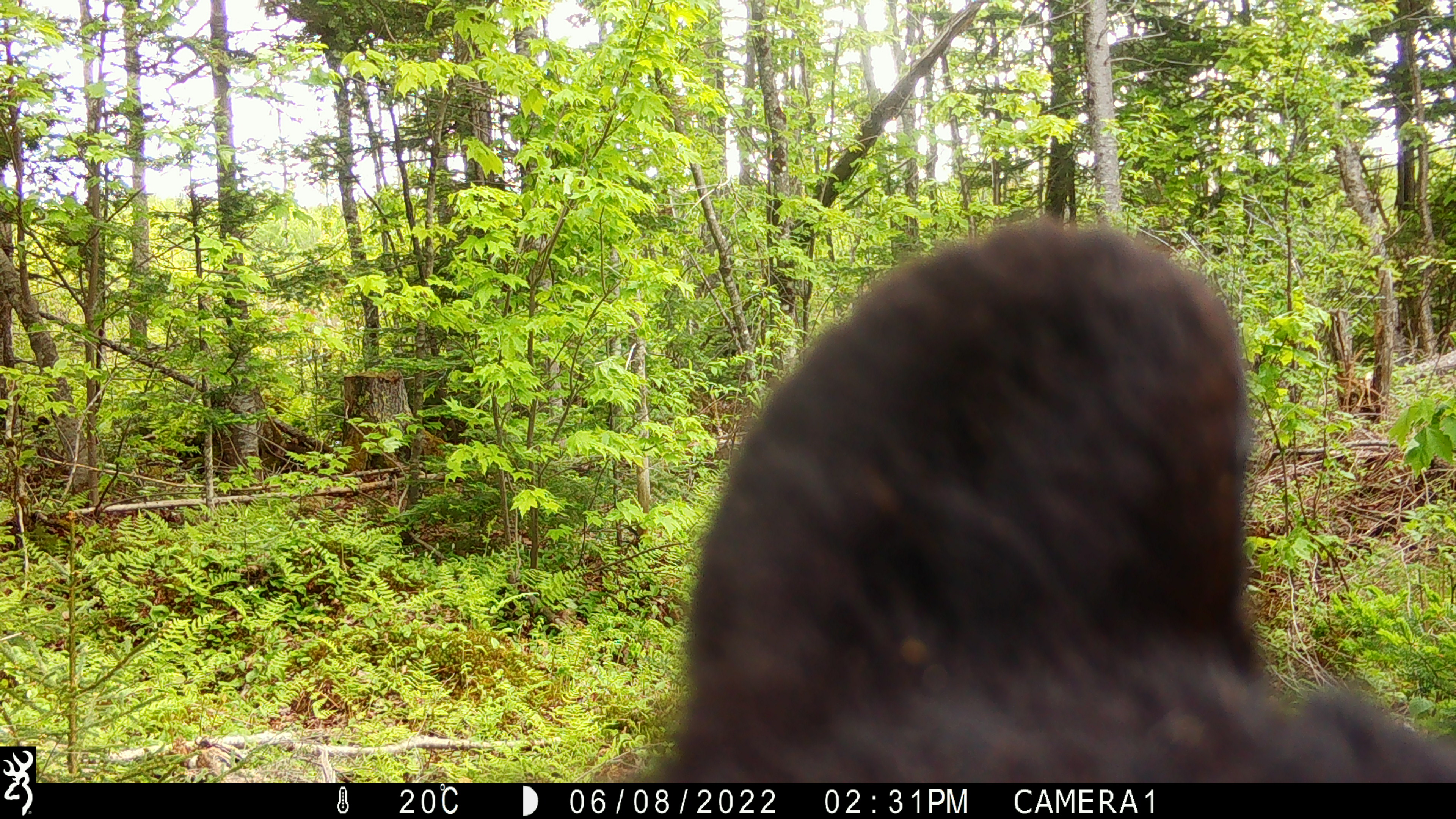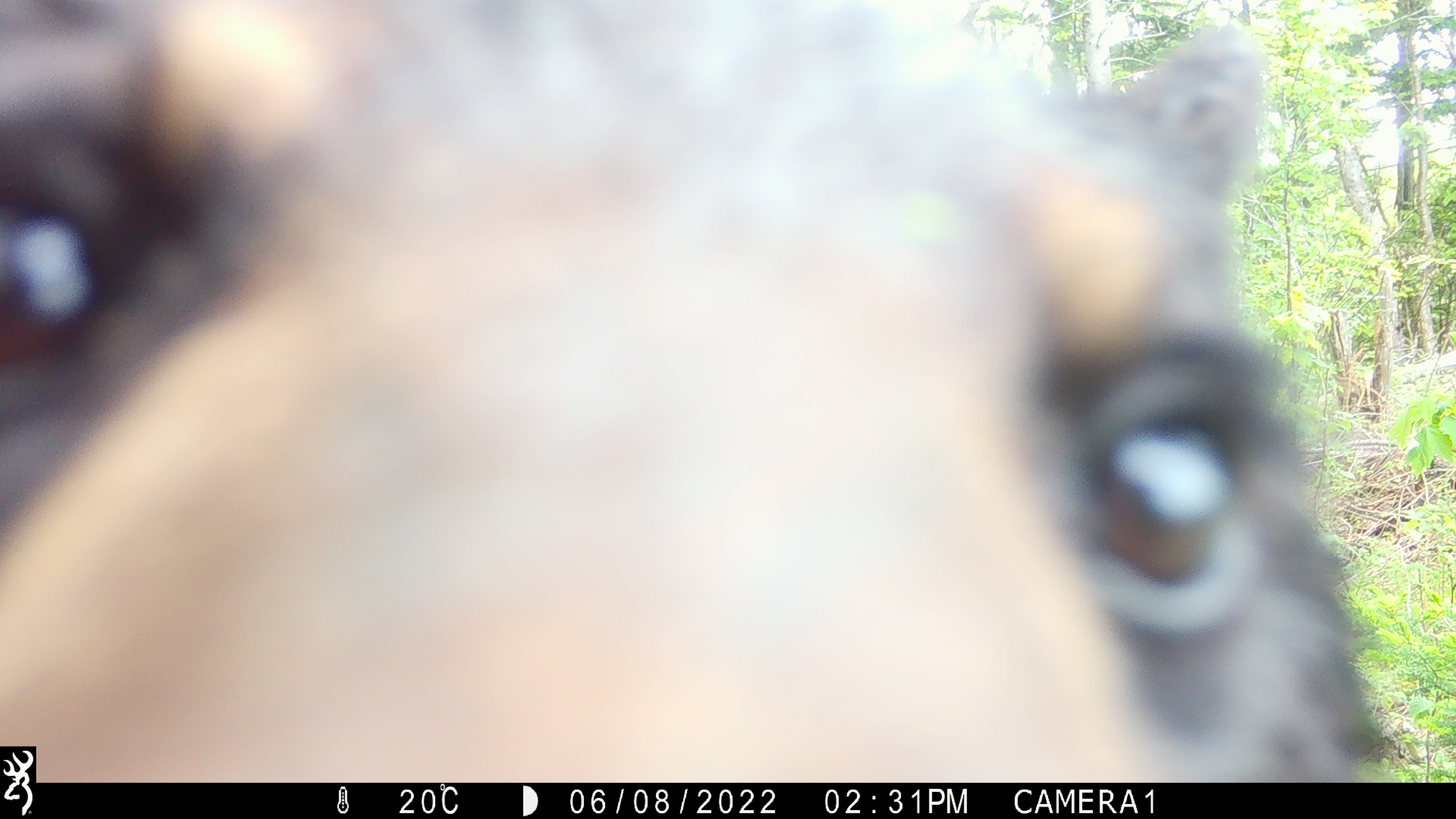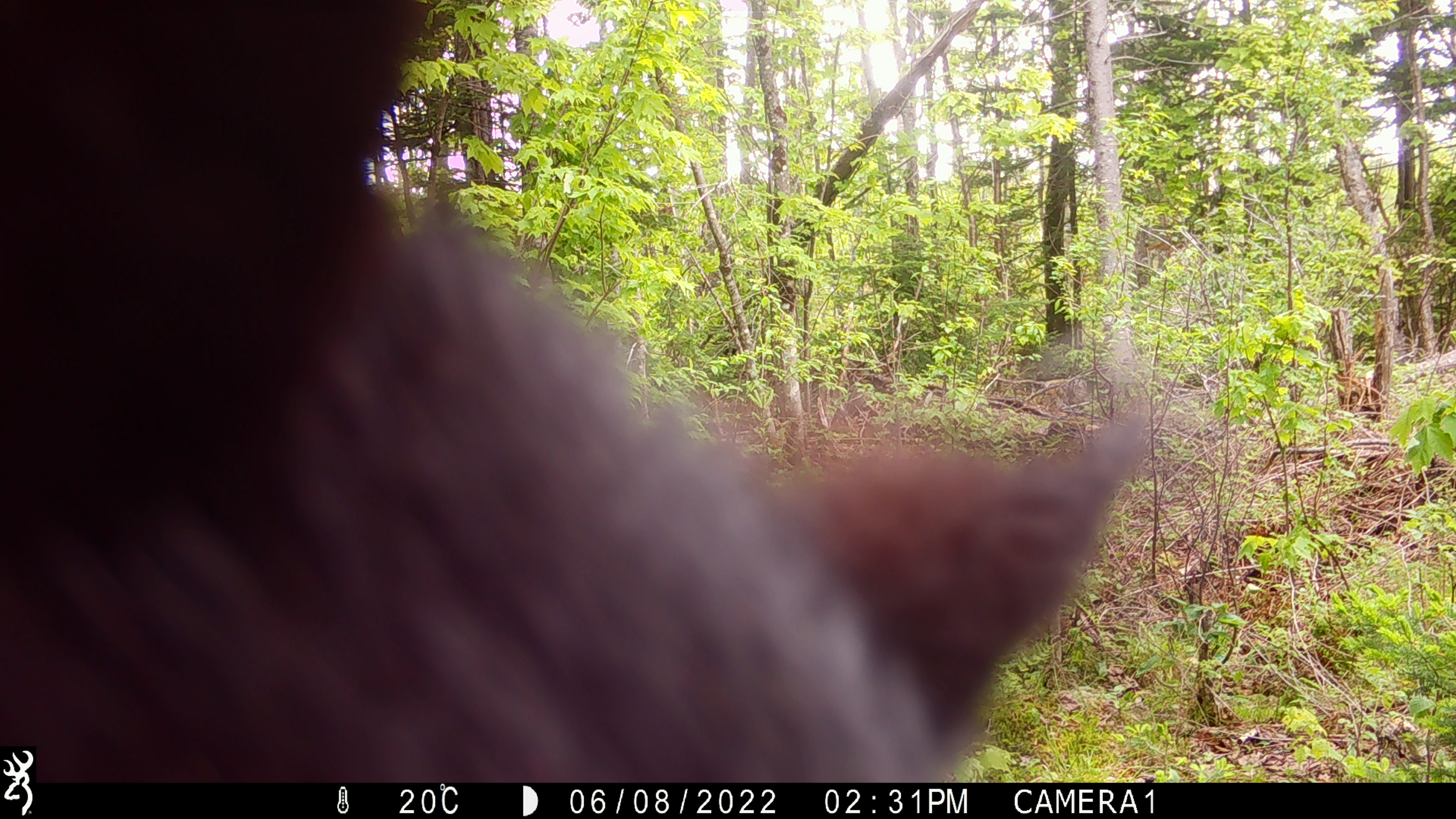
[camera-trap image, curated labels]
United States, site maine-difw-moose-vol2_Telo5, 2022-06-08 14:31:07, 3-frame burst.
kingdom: Animalia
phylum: Chordata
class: Mammalia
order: Carnivora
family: Ursidae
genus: Ursus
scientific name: Ursus americanus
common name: black bear